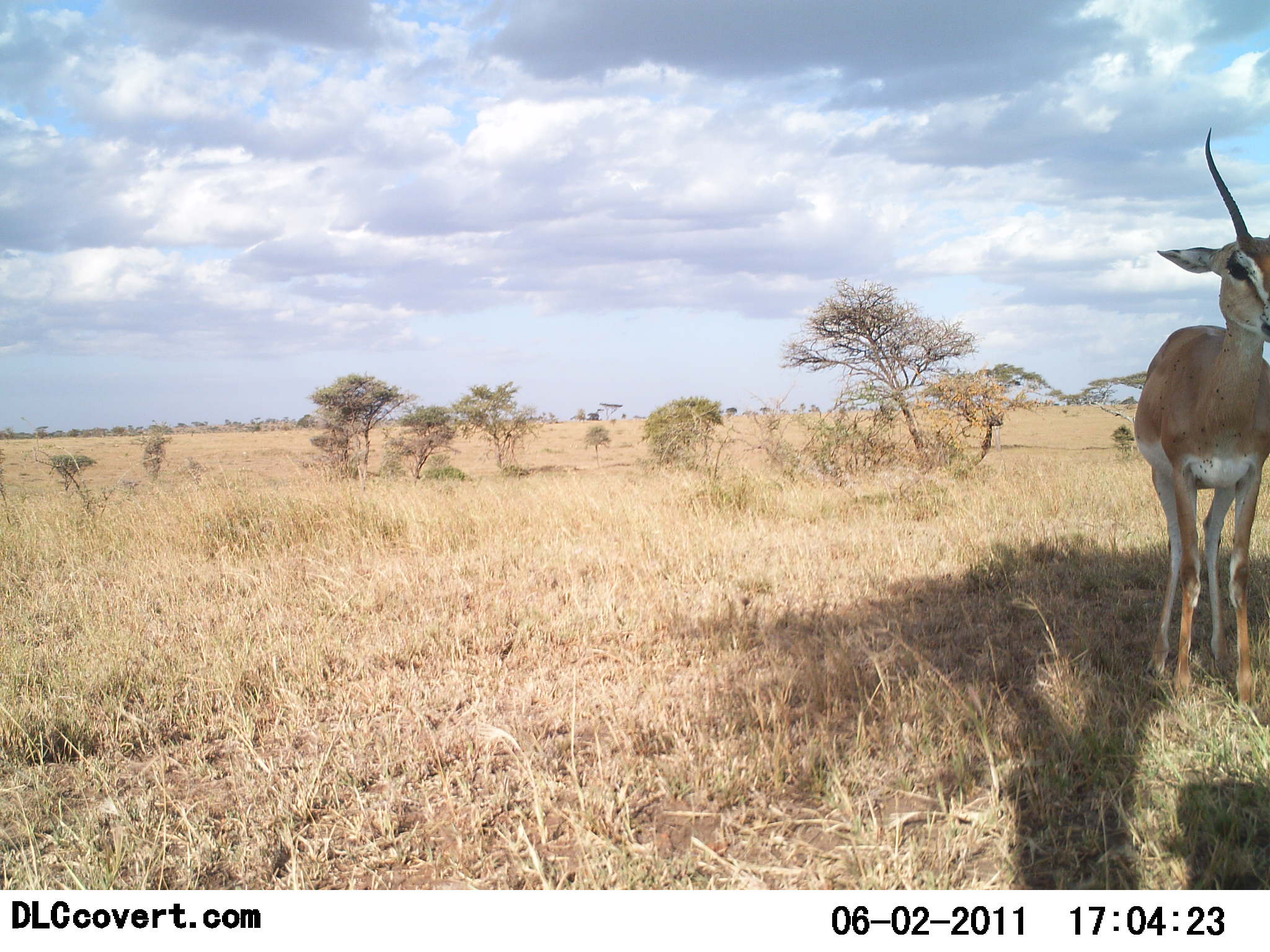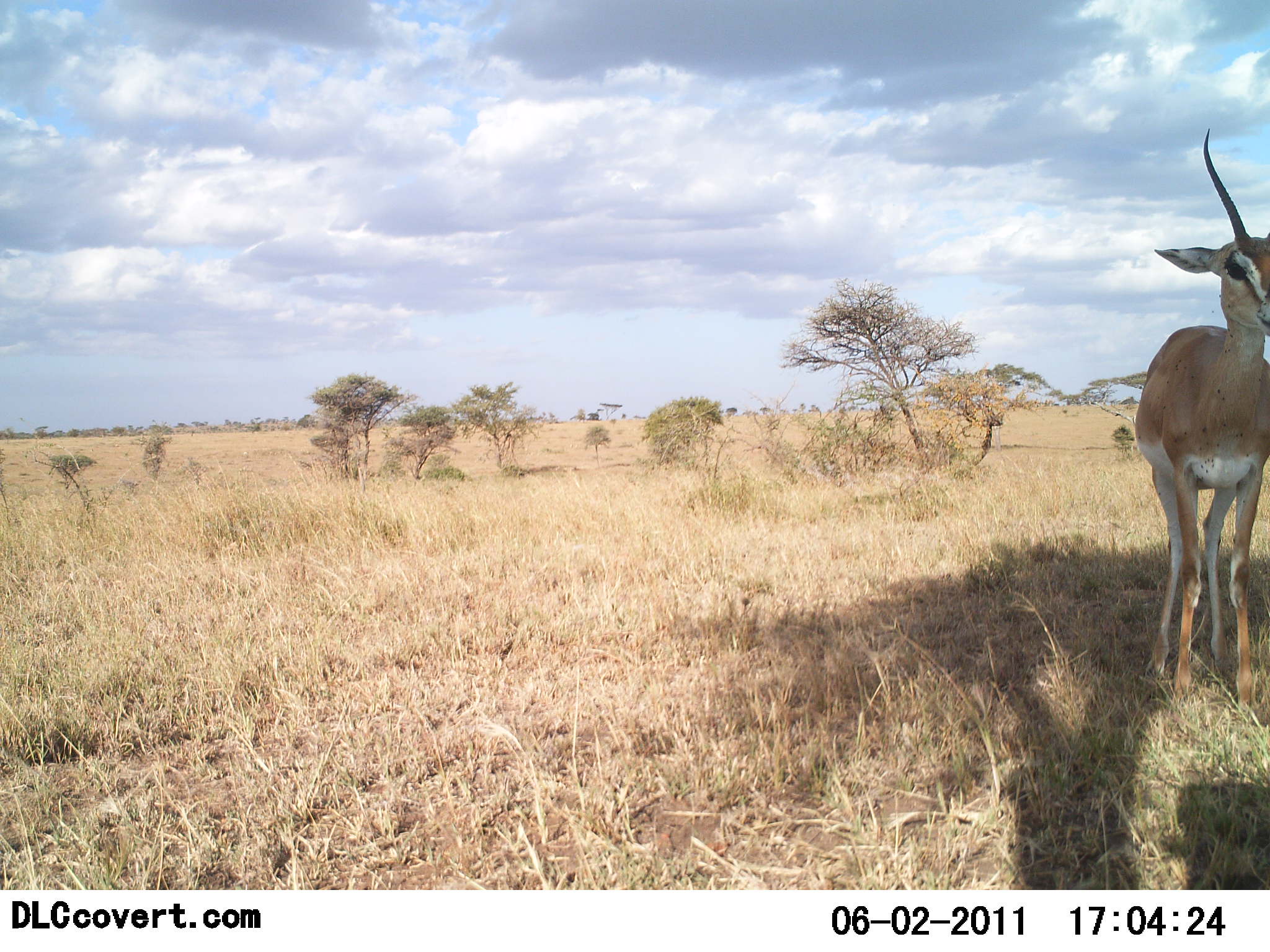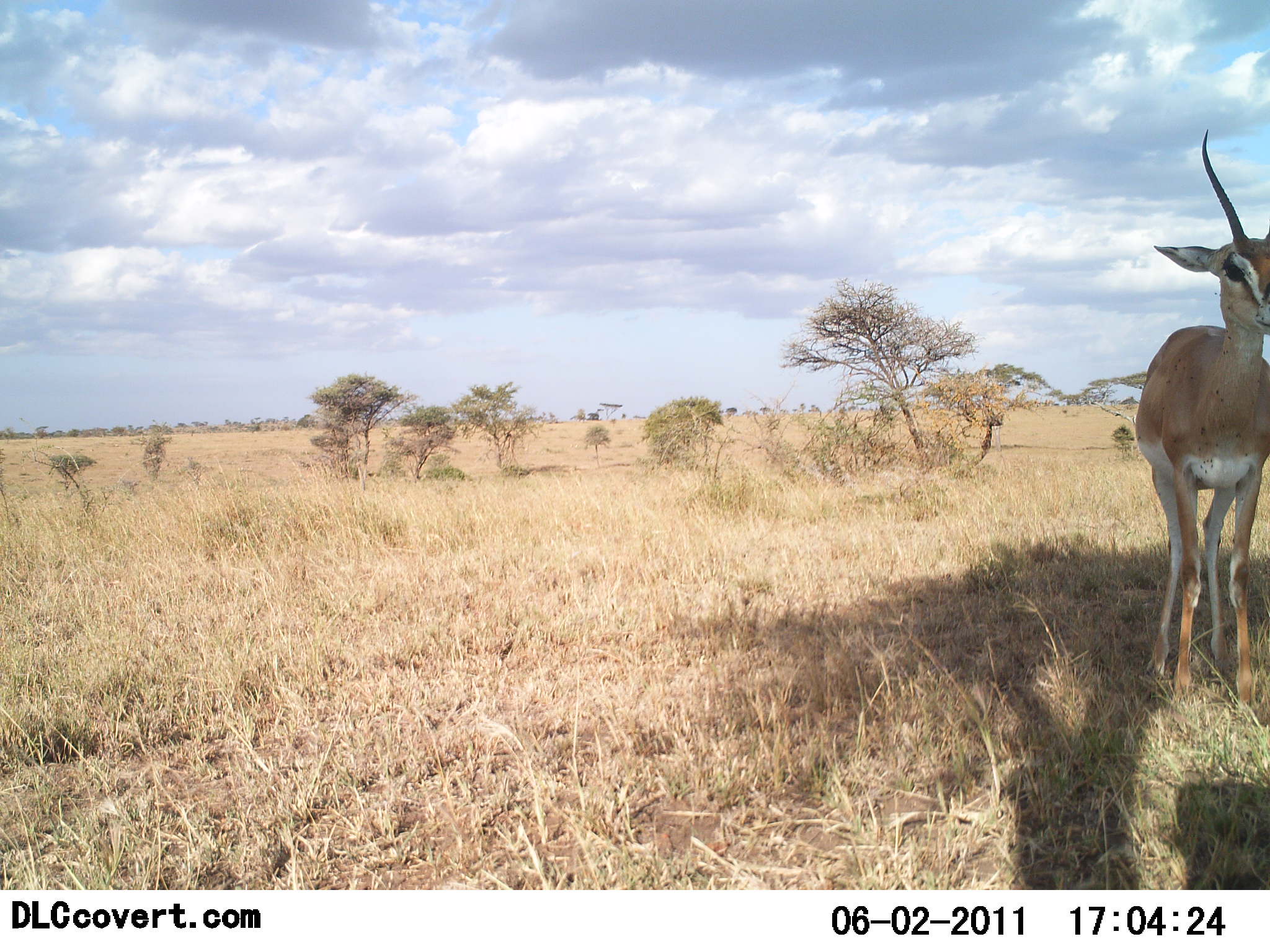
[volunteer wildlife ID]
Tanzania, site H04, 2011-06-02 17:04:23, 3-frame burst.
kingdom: Animalia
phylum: Chordata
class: Mammalia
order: Artiodactyla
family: Bovidae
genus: Nanger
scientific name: Nanger granti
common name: grant's gazelle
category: gazellegrants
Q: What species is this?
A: Gazellegrants (grant's gazelle) (Nanger granti).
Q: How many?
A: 1.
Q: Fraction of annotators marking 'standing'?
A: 80%.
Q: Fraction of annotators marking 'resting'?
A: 0%.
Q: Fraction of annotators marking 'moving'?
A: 0%.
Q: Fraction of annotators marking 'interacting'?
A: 0%.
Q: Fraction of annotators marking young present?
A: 0%.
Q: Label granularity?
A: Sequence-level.